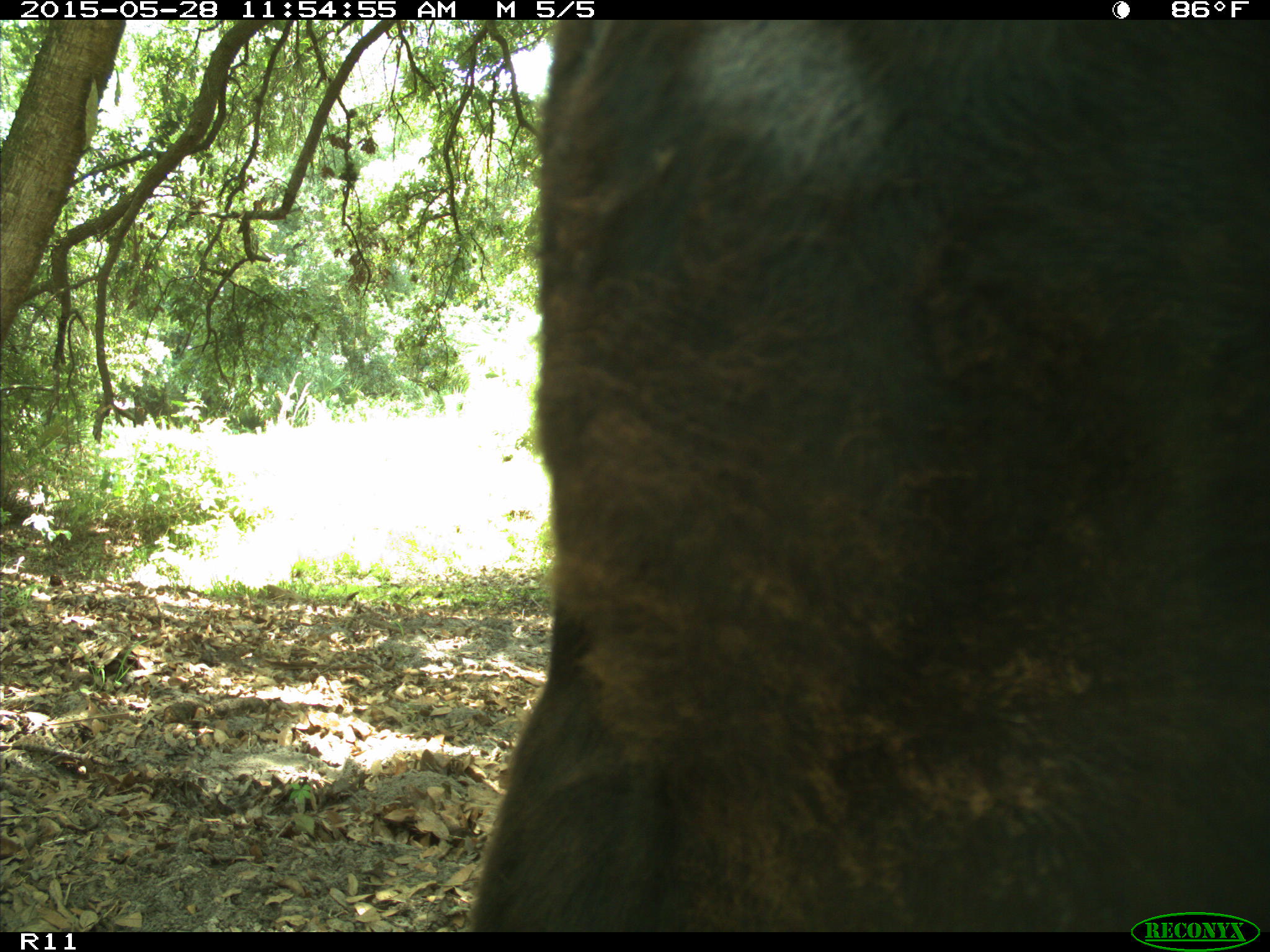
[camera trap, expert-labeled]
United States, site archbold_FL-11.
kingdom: Animalia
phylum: Chordata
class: Mammalia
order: Artiodactyla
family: Bovidae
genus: Bos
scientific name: Bos taurus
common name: domestic cow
Bos taurus (domestic cow).